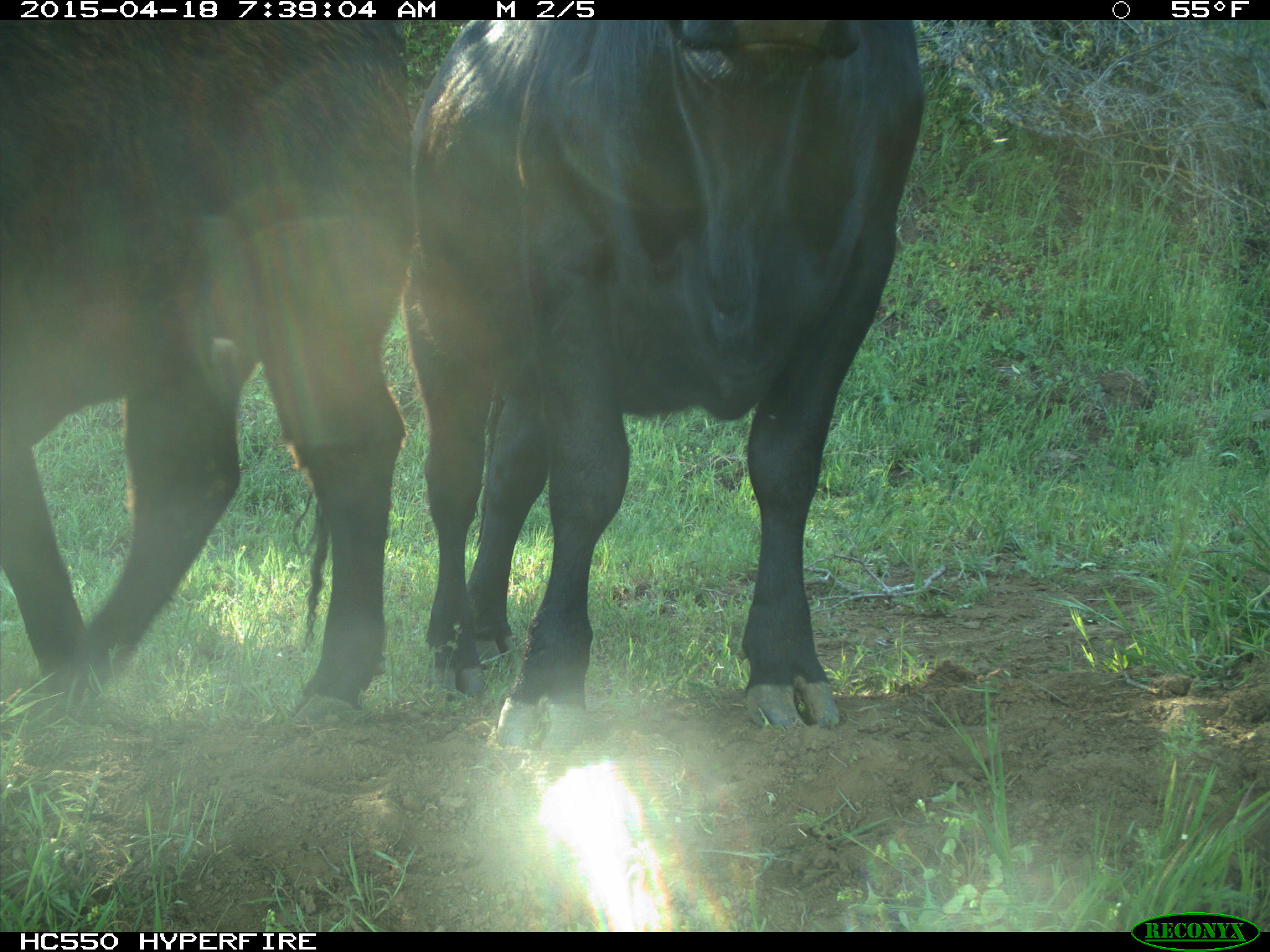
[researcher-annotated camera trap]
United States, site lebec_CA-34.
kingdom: Animalia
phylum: Chordata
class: Mammalia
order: Artiodactyla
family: Bovidae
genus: Bos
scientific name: Bos taurus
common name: domestic cow